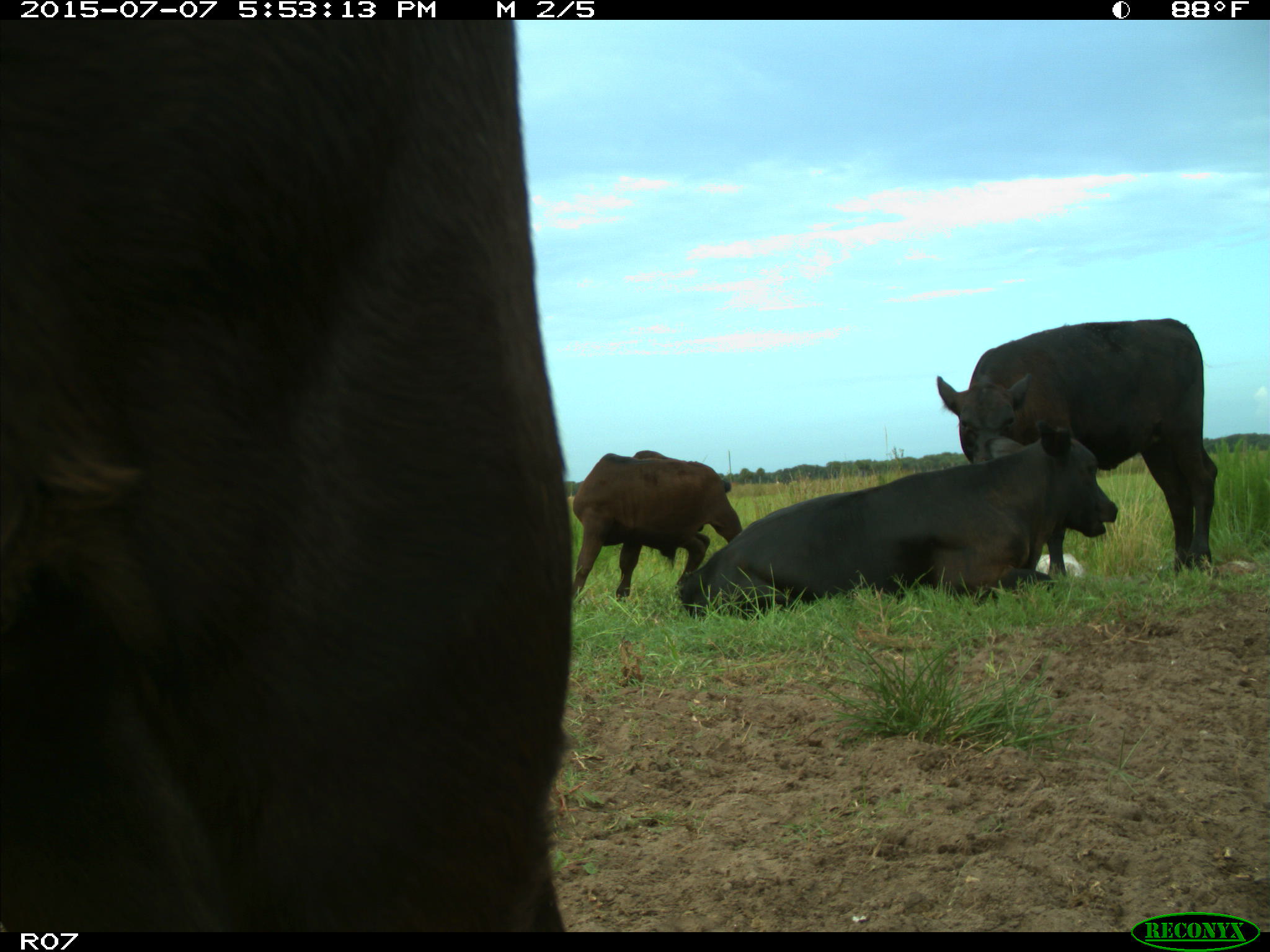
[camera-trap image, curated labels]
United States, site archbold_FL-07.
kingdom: Animalia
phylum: Chordata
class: Mammalia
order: Artiodactyla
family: Bovidae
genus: Bos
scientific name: Bos taurus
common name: domestic cow